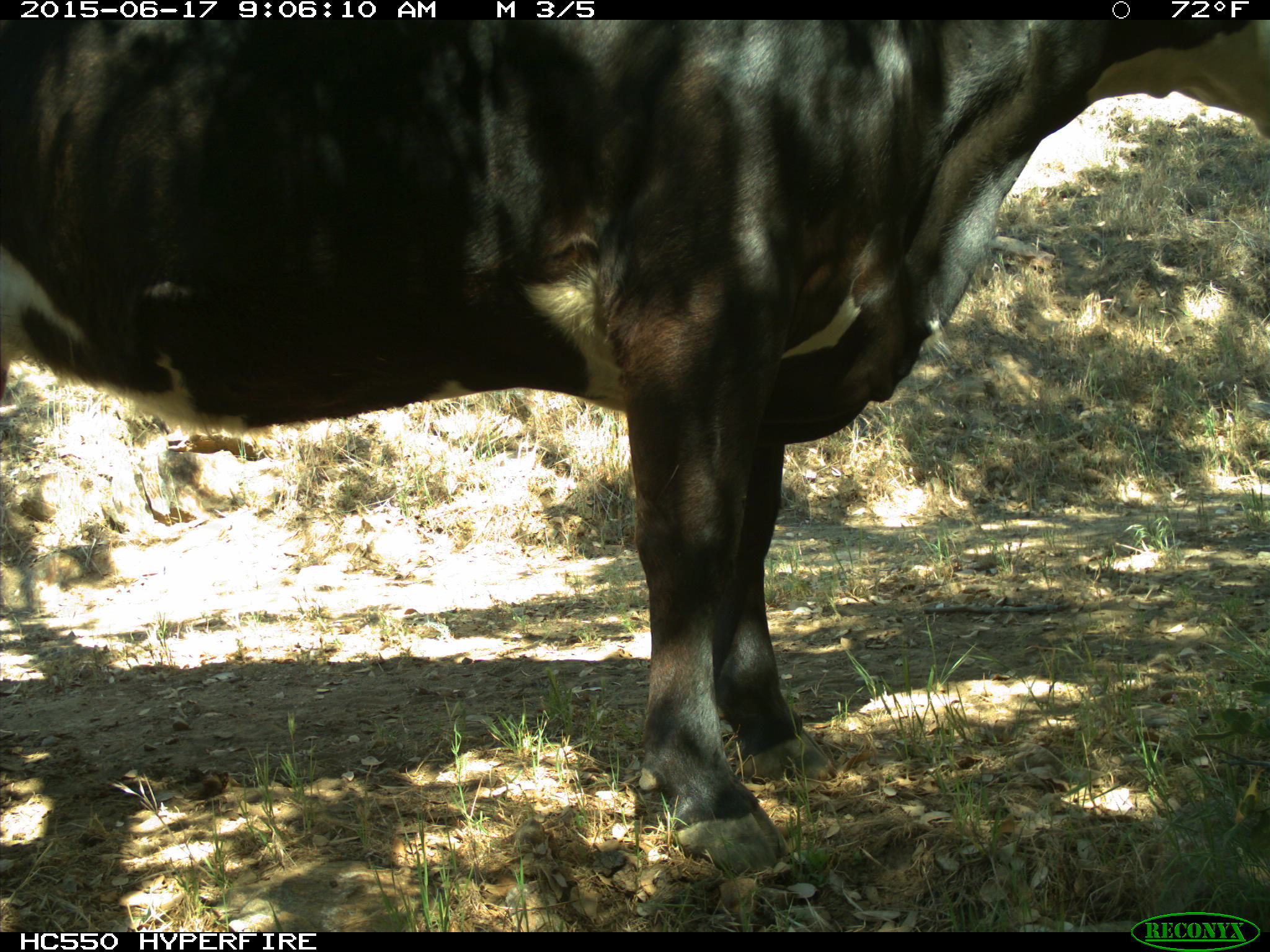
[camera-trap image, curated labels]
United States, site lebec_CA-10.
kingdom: Animalia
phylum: Chordata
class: Mammalia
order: Artiodactyla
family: Bovidae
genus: Bos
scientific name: Bos taurus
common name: domestic cow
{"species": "Bos taurus (domestic cow)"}